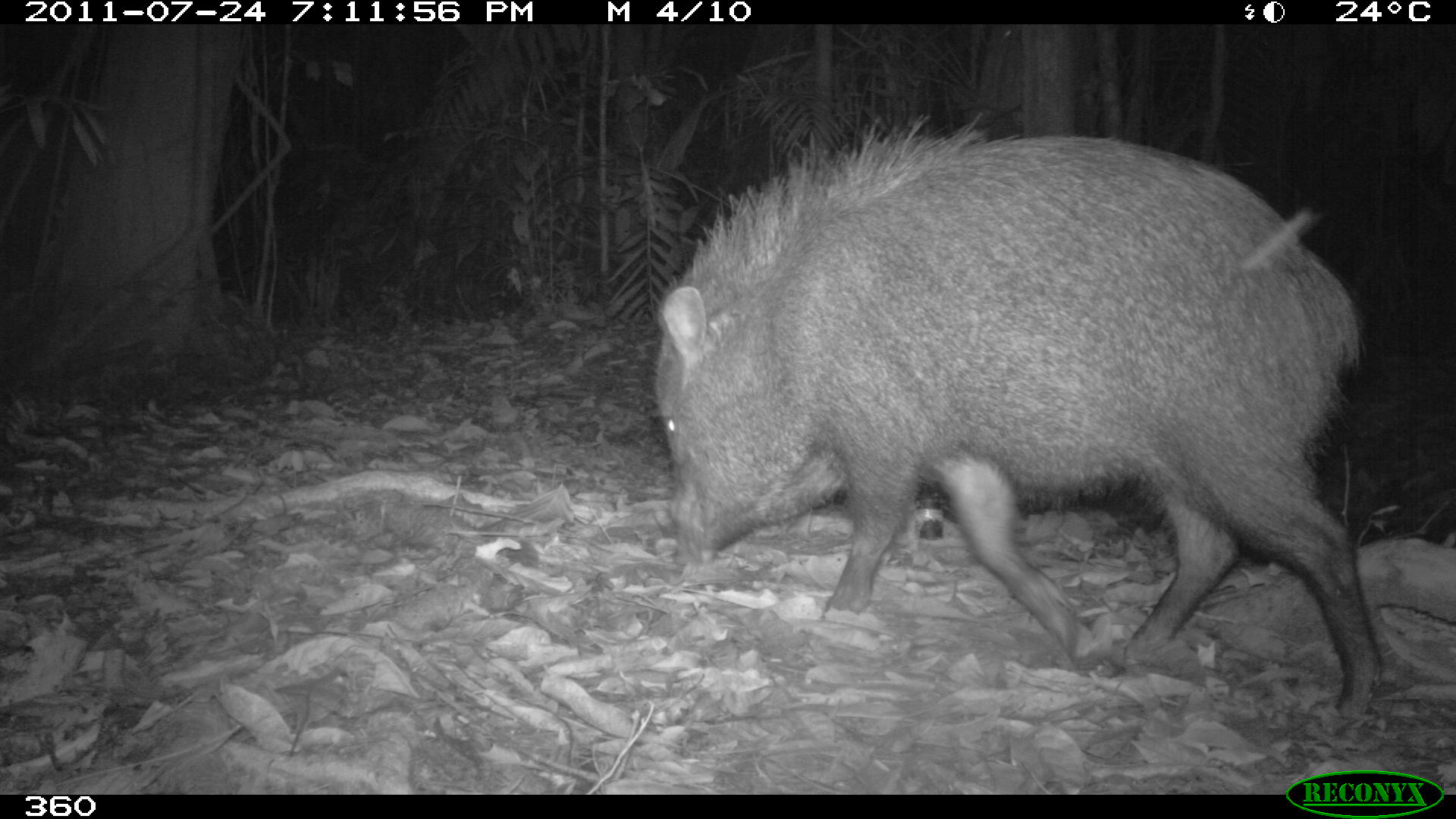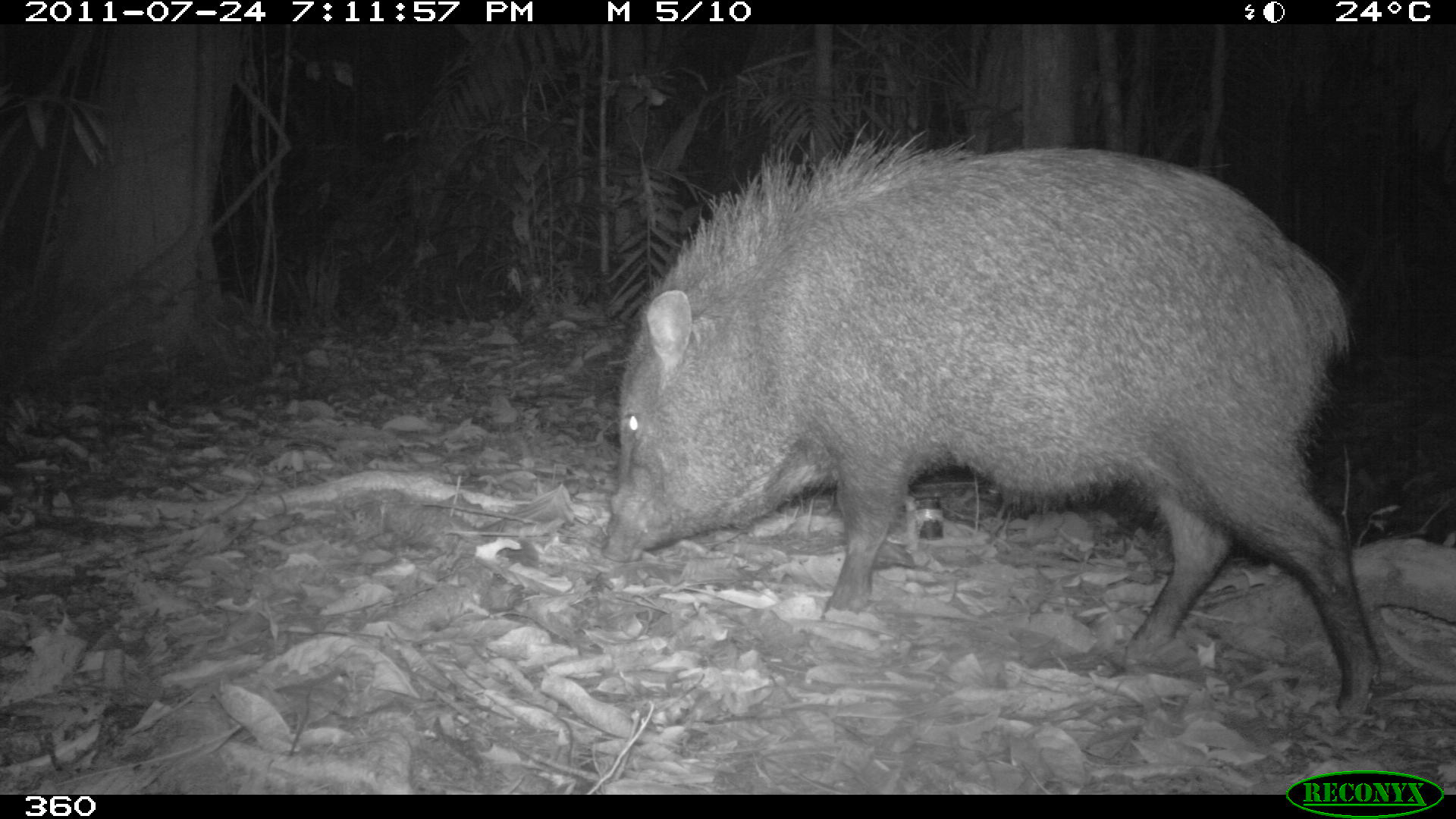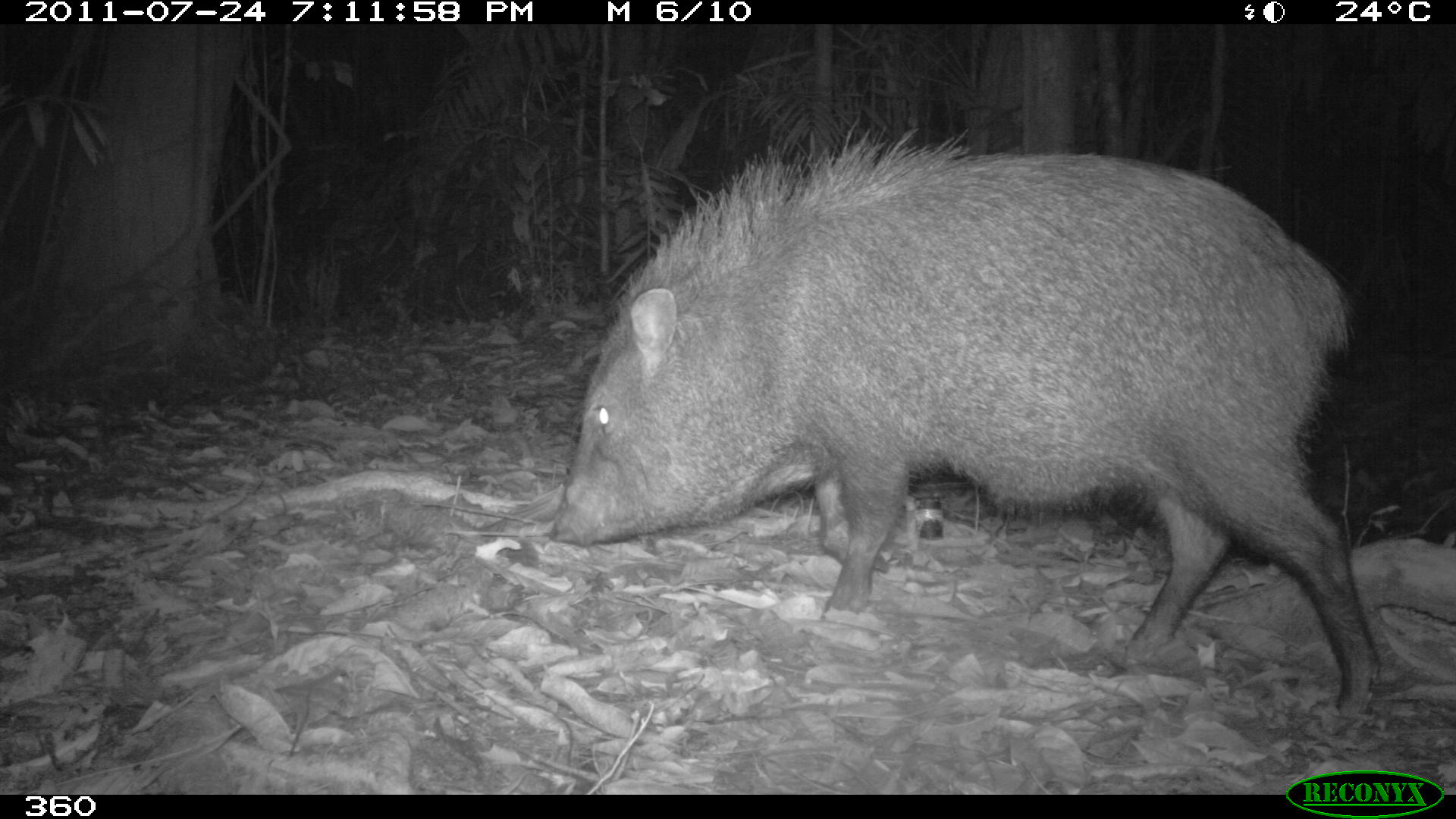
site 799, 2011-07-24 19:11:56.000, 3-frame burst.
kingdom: Animalia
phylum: Chordata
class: Mammalia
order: Artiodactyla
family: Tayassuidae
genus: Pecari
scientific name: Pecari tajacu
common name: collared peccary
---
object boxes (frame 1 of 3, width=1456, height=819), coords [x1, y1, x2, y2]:
pecari tajacu: [649, 108, 1381, 717]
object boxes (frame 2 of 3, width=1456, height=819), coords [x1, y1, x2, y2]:
pecari tajacu: [597, 117, 1382, 719]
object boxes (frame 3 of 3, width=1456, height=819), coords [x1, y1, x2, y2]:
pecari tajacu: [542, 124, 1381, 724]